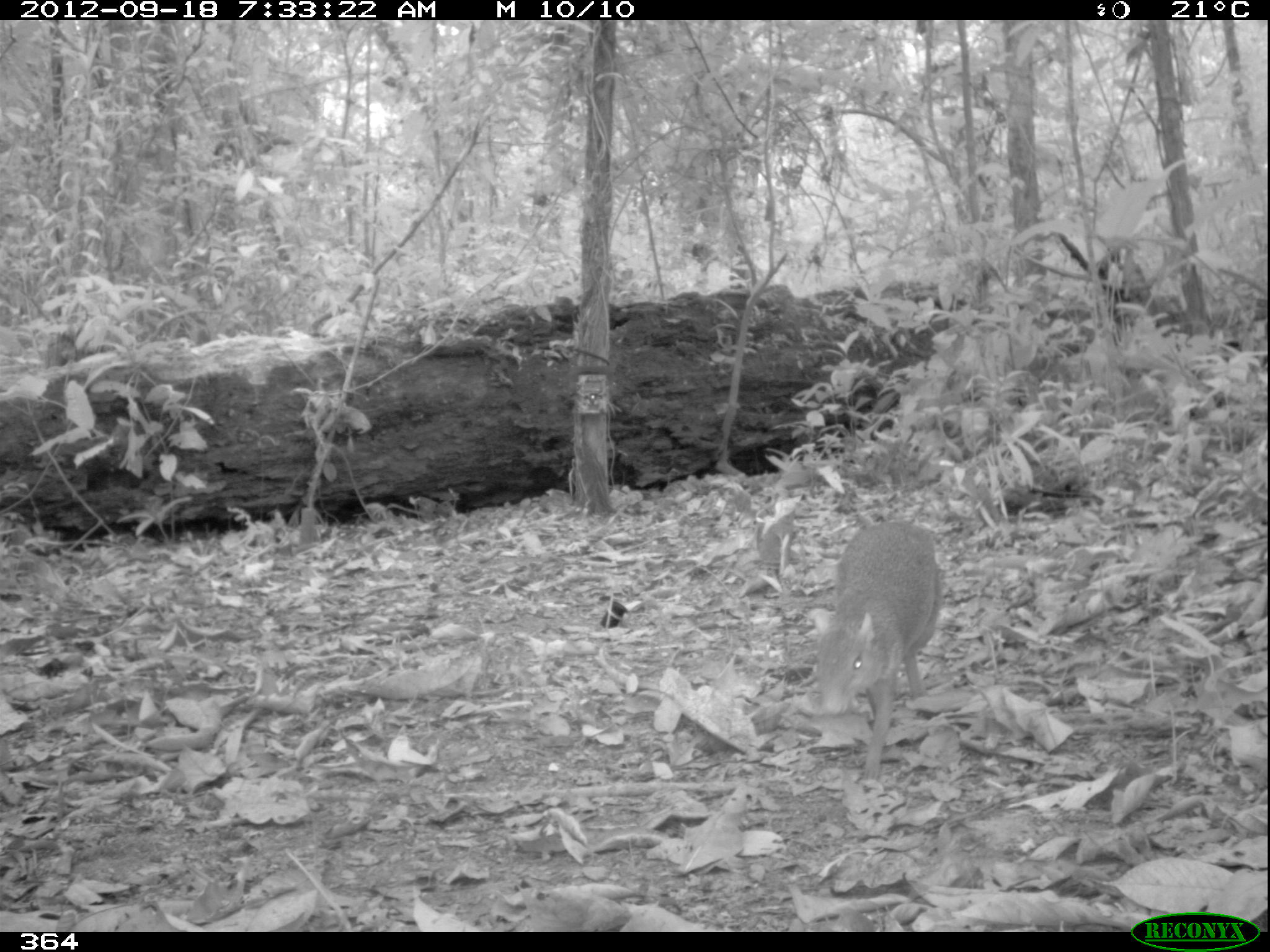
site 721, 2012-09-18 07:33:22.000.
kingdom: Animalia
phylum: Chordata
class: Mammalia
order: Rodentia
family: Dasyproctidae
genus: Dasyprocta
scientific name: Dasyprocta punctata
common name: central american agouti